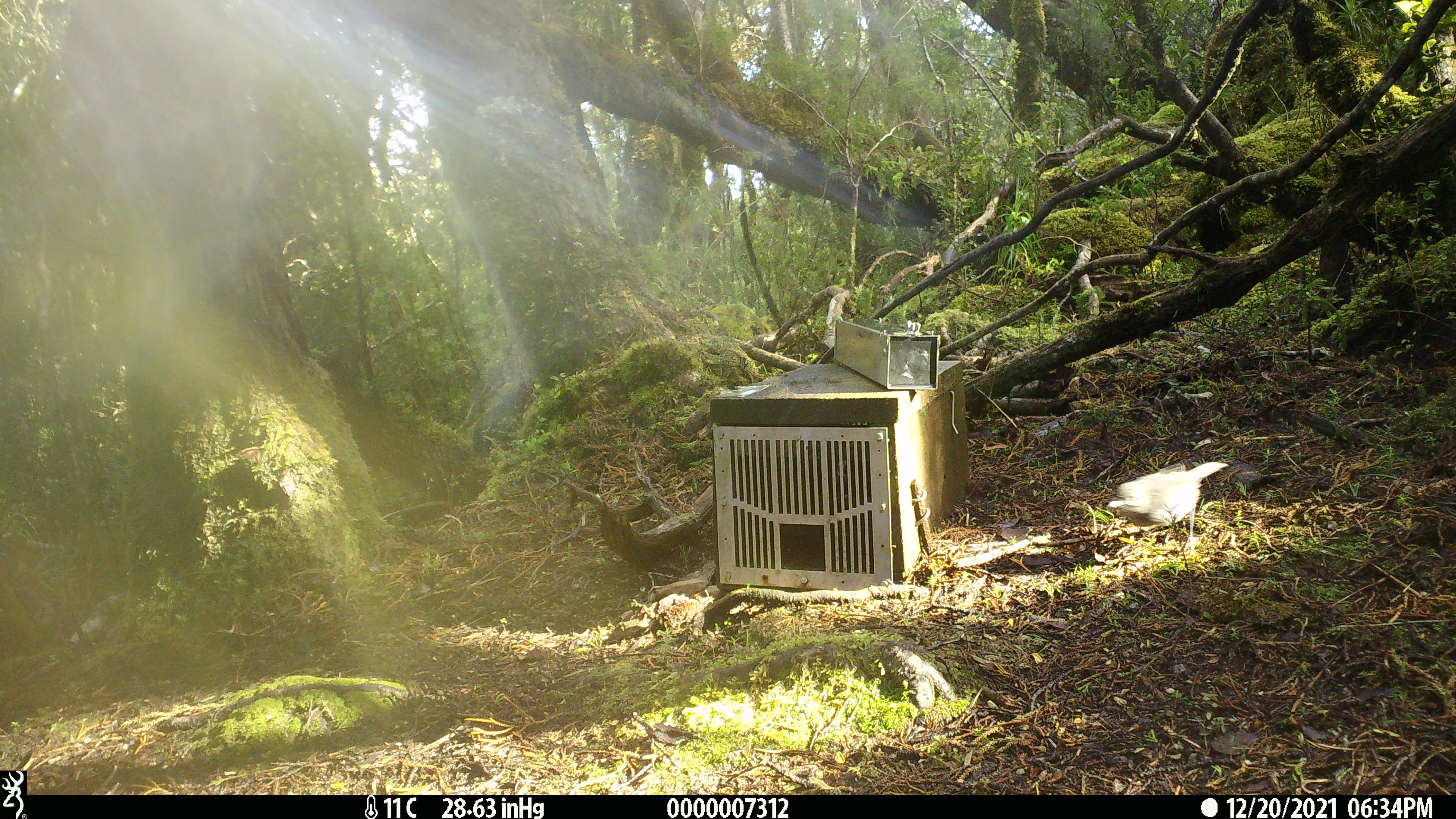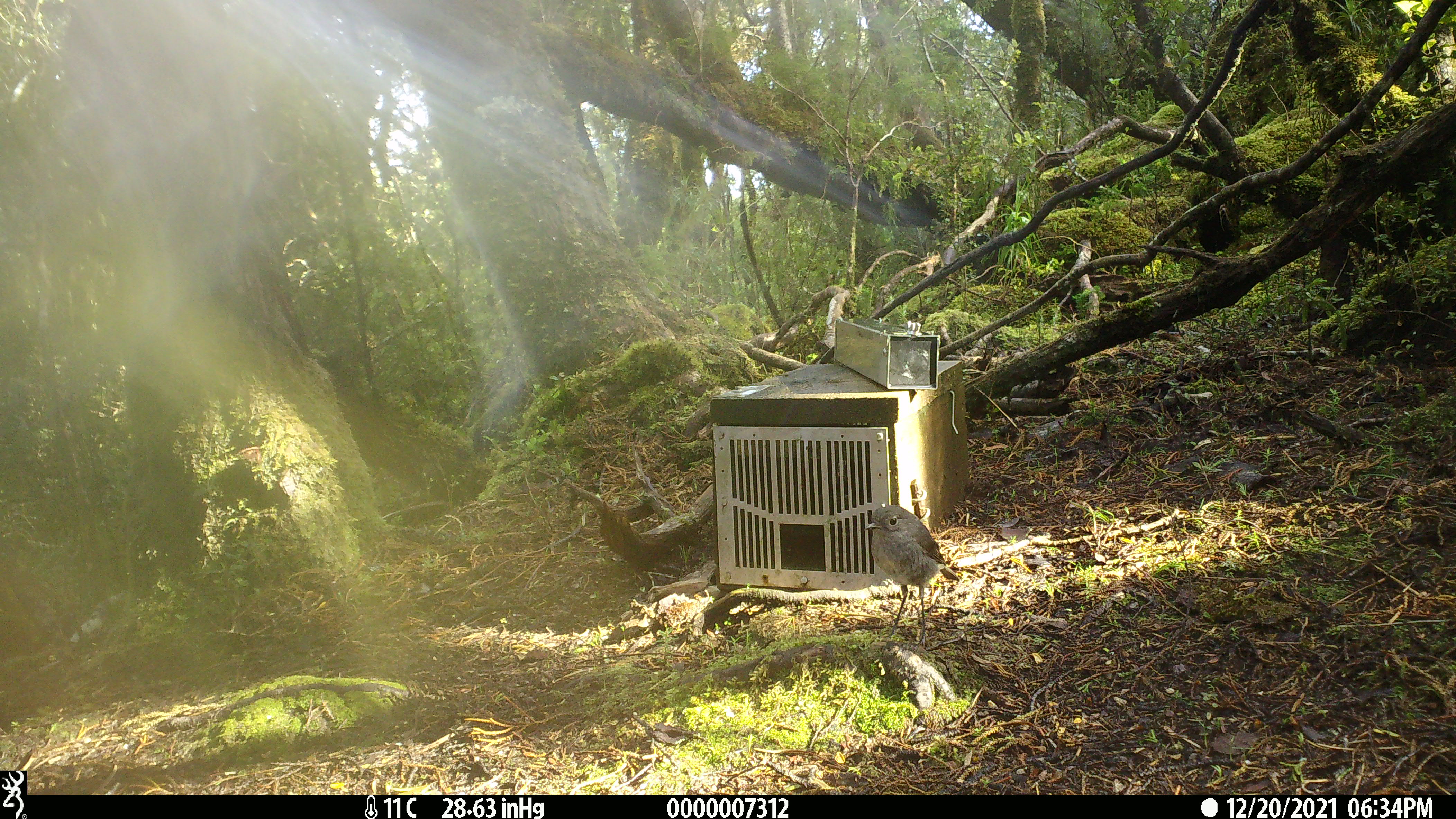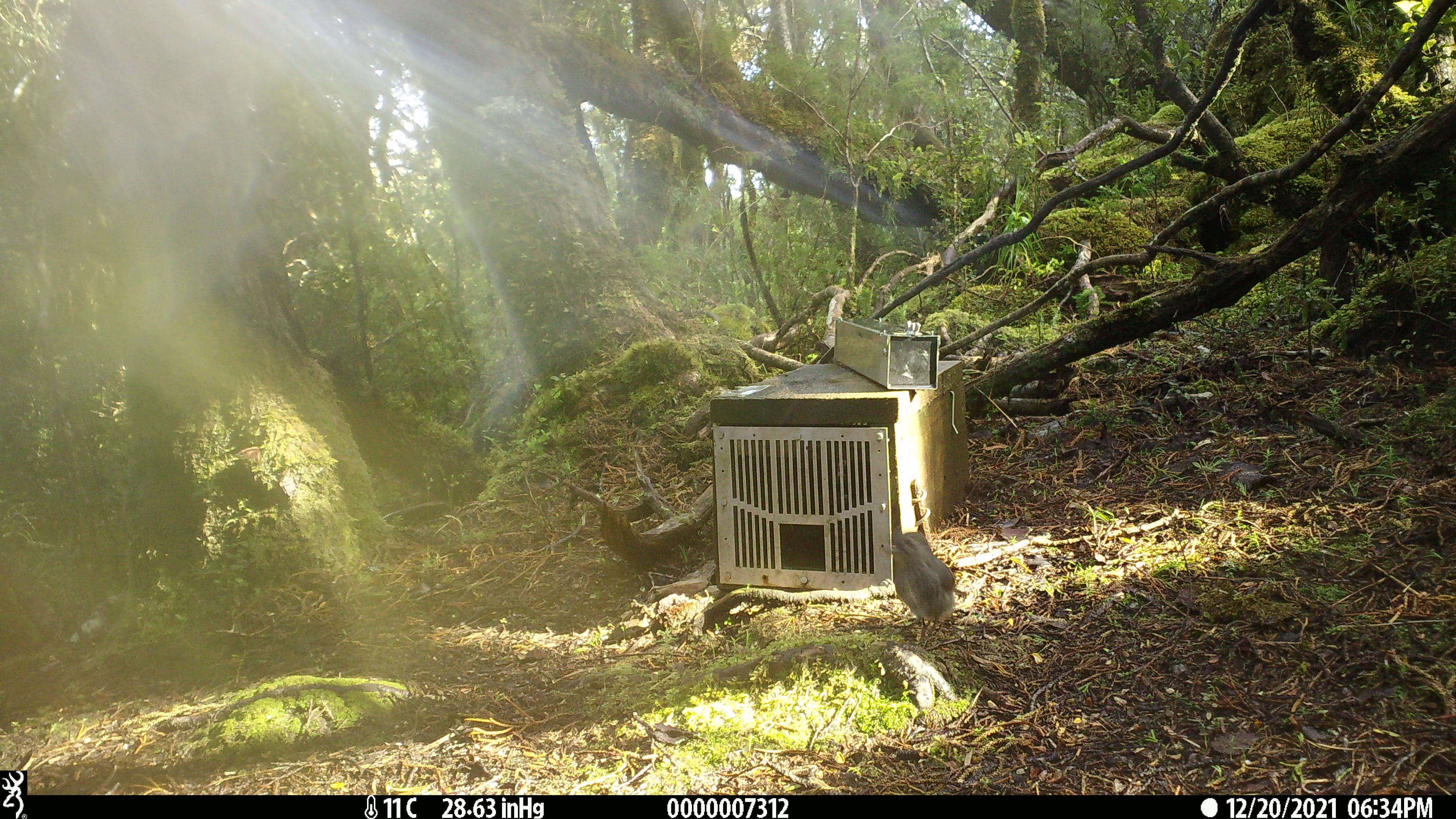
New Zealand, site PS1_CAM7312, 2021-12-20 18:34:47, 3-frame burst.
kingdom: Animalia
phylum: Chordata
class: Aves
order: Passeriformes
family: Petroicidae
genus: Petroica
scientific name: Petroica australis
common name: new zealand robin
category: robin